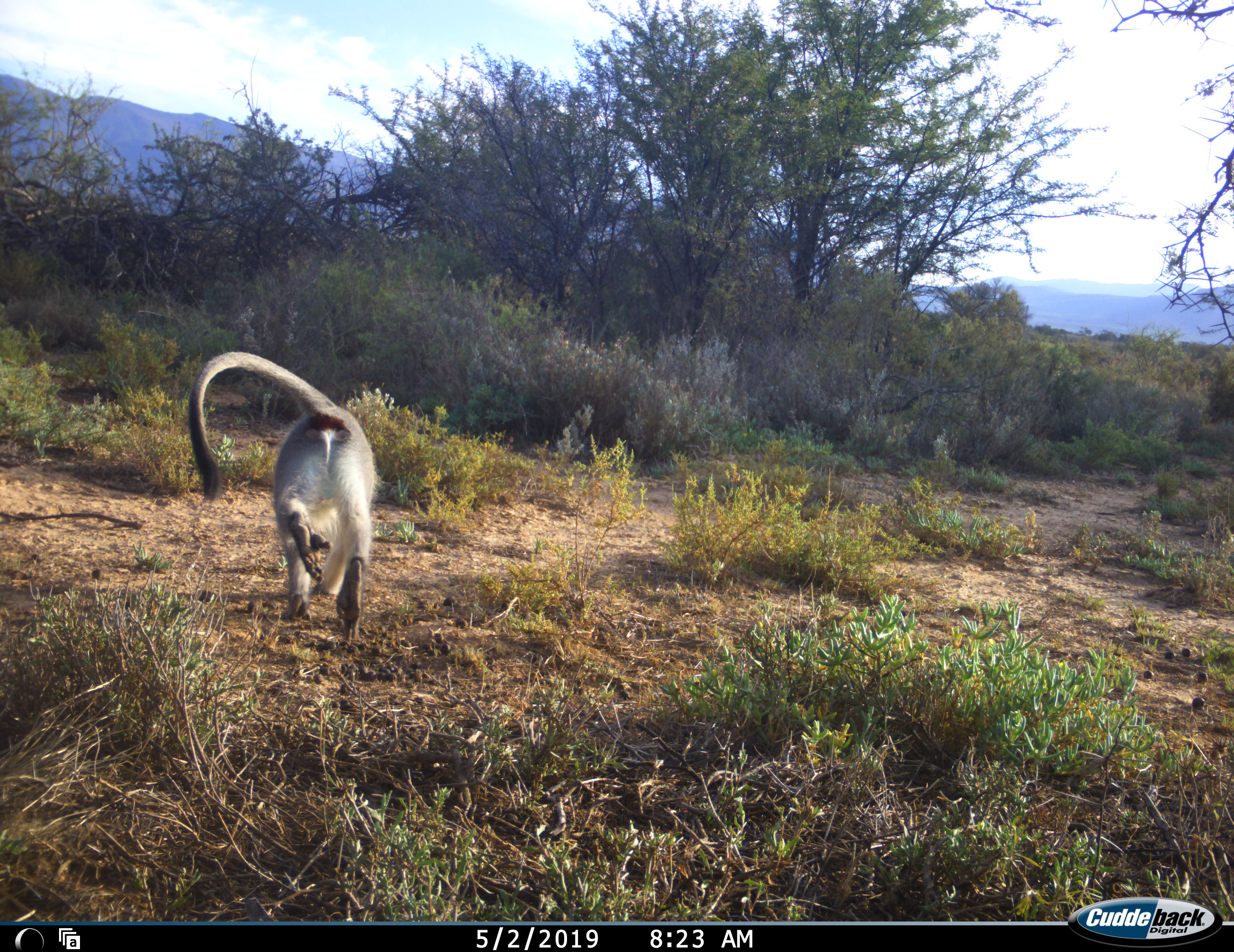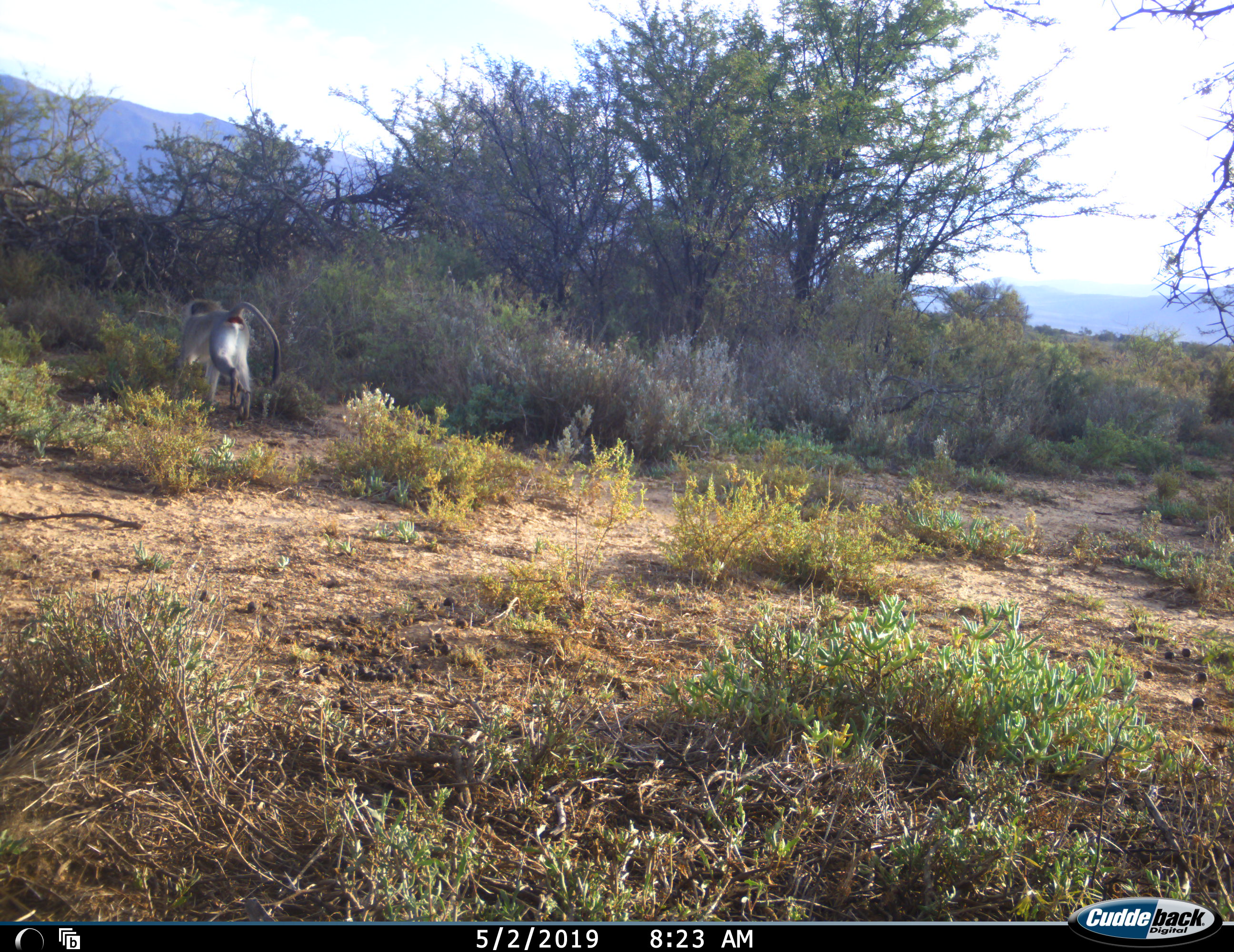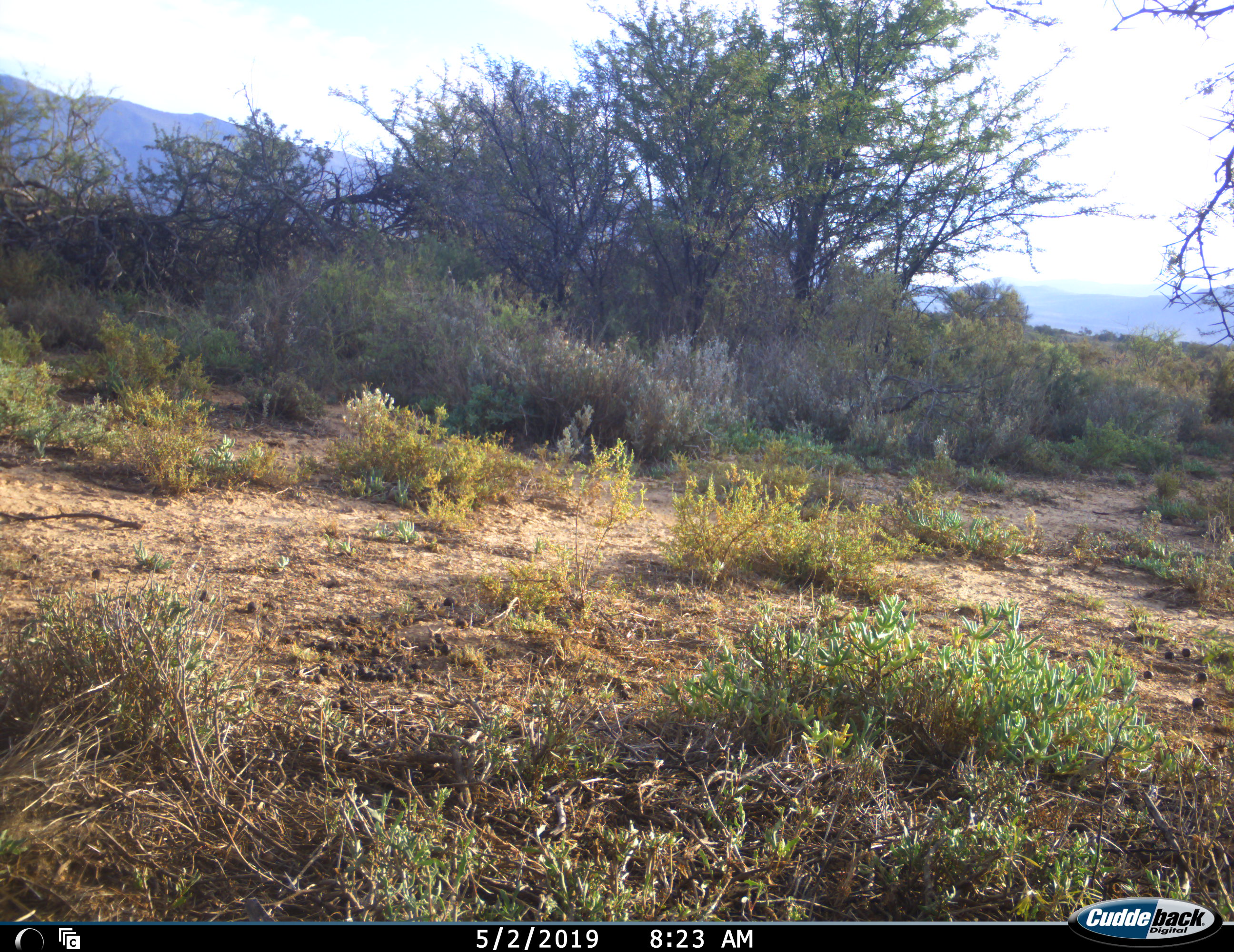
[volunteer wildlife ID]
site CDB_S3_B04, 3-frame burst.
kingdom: Animalia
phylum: Chordata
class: Mammalia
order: Primates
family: Cercopithecidae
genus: Chlorocebus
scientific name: Chlorocebus pygerythrus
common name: vervet monkey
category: monkeyvervet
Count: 1.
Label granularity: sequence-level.